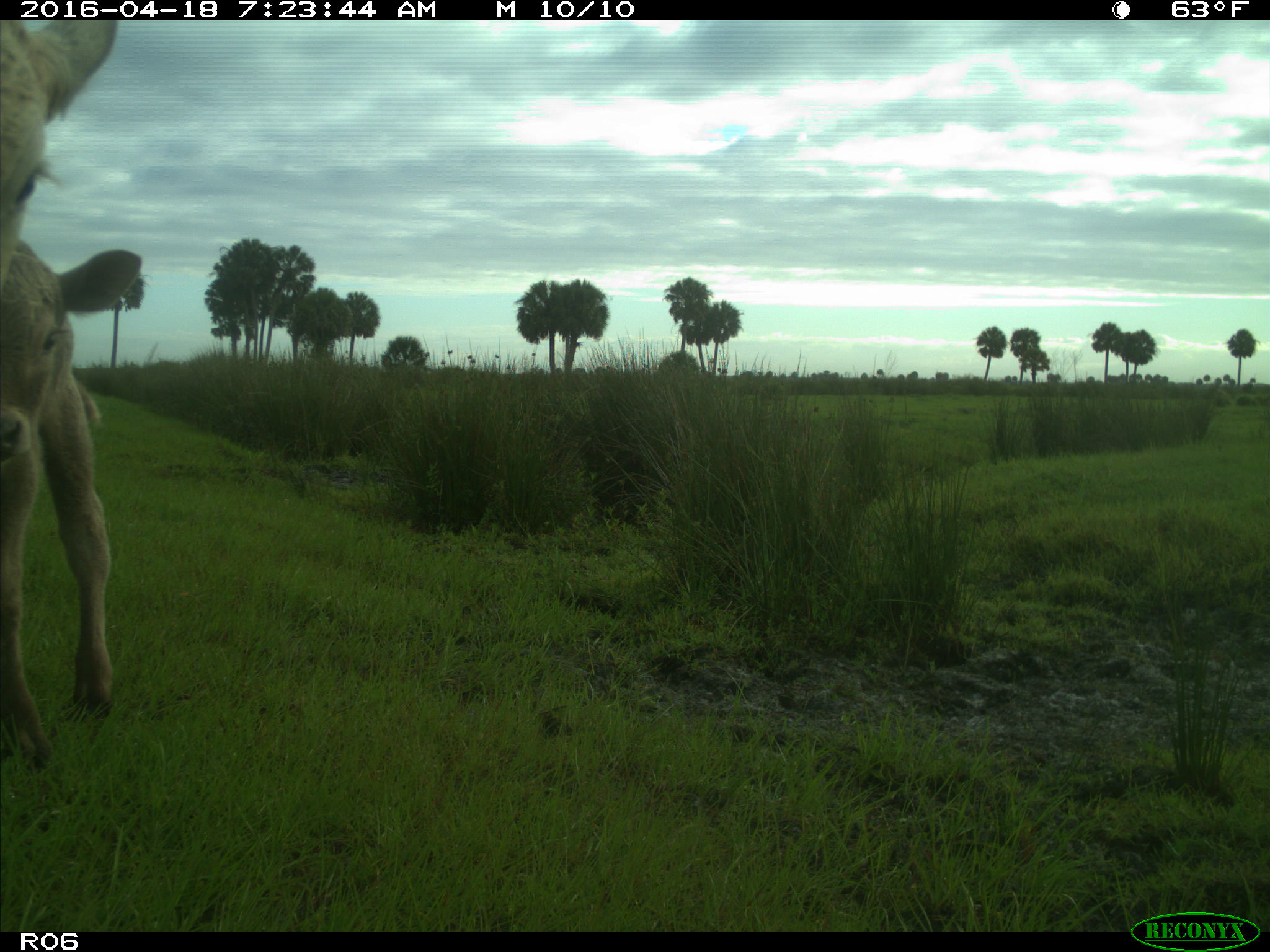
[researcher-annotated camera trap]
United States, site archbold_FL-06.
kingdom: Animalia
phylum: Chordata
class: Mammalia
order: Artiodactyla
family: Bovidae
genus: Bos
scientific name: Bos taurus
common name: domestic cow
Bos taurus (domestic cow).